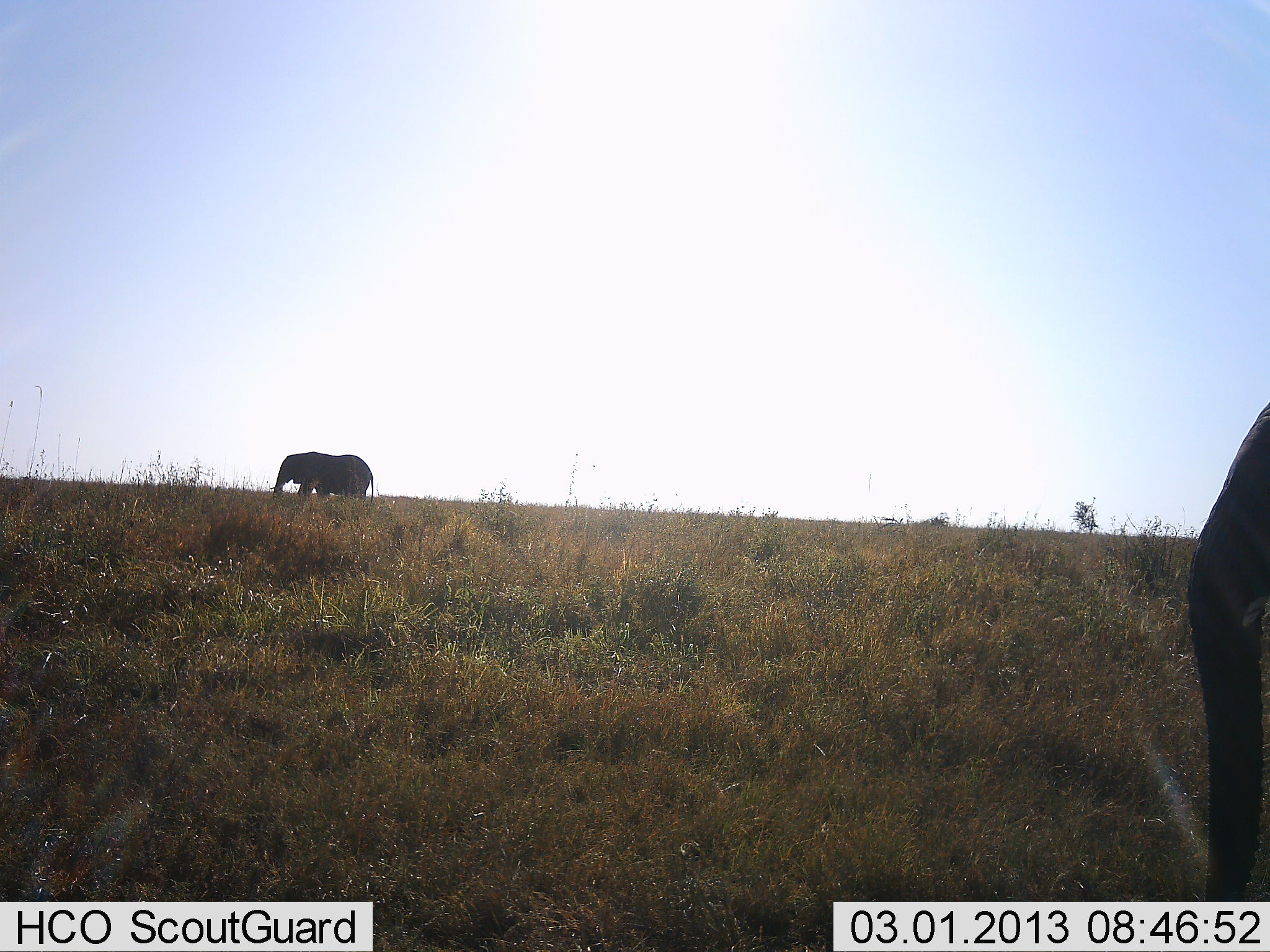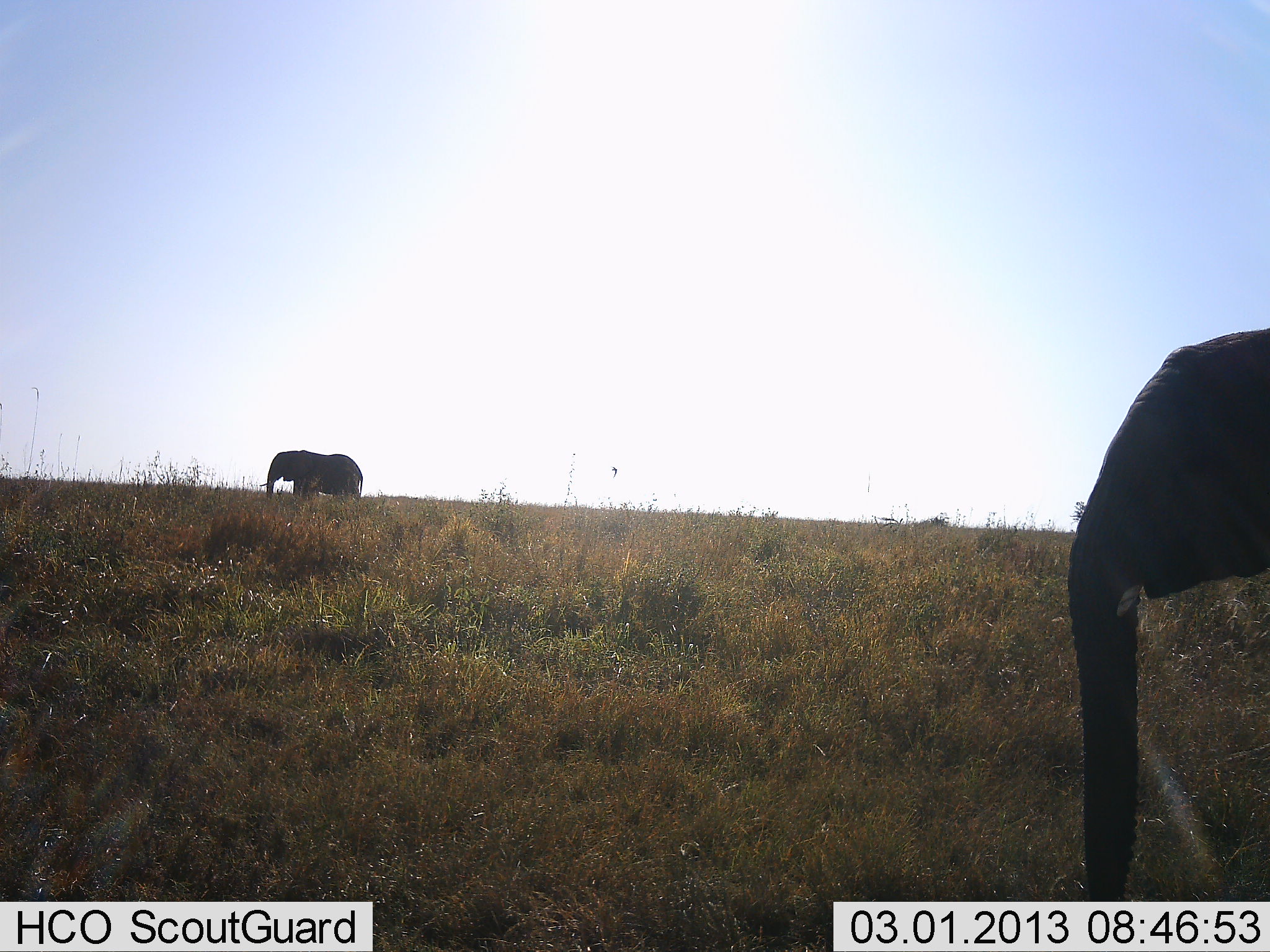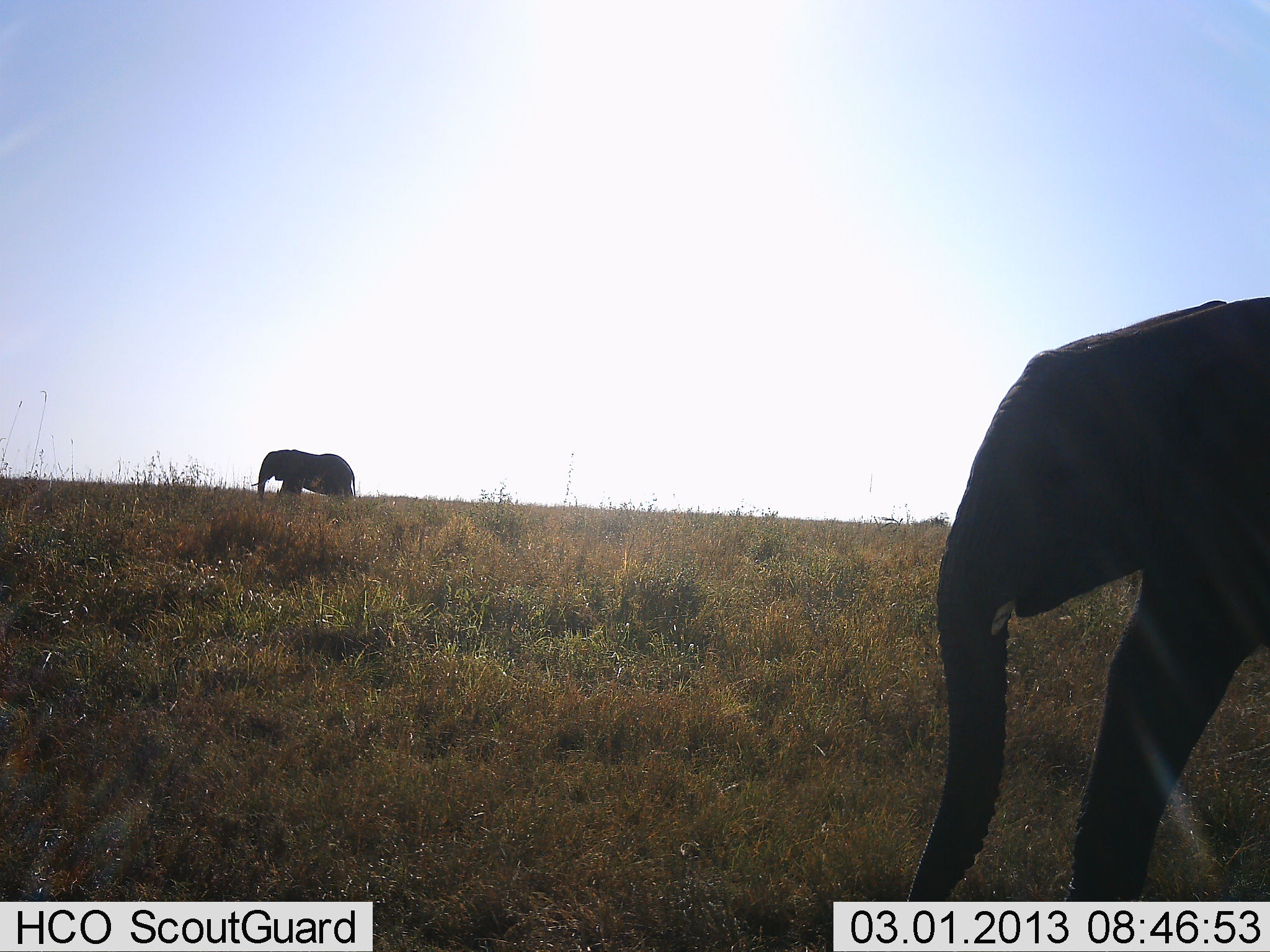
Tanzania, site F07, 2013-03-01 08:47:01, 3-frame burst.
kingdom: Animalia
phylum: Chordata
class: Mammalia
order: Proboscidea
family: Elephantidae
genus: Loxodonta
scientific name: Loxodonta africana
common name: african bush elephant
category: elephant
Elephant (african bush elephant) (Loxodonta africana), count 2. Behavior (volunteer vote fractions): standing 5%, resting 0%, moving 100%, interacting 0%. Young present (vote fraction): 10%. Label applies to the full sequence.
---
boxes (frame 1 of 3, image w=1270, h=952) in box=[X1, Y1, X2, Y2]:
animal: box=[1186, 397, 1270, 901]; box=[271, 451, 374, 502]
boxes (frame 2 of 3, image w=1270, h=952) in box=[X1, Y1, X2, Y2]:
animal: box=[1069, 326, 1269, 903]; box=[261, 451, 362, 499]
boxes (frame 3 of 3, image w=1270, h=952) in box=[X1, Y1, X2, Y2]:
animal: box=[912, 298, 1268, 902]; box=[252, 448, 355, 497]